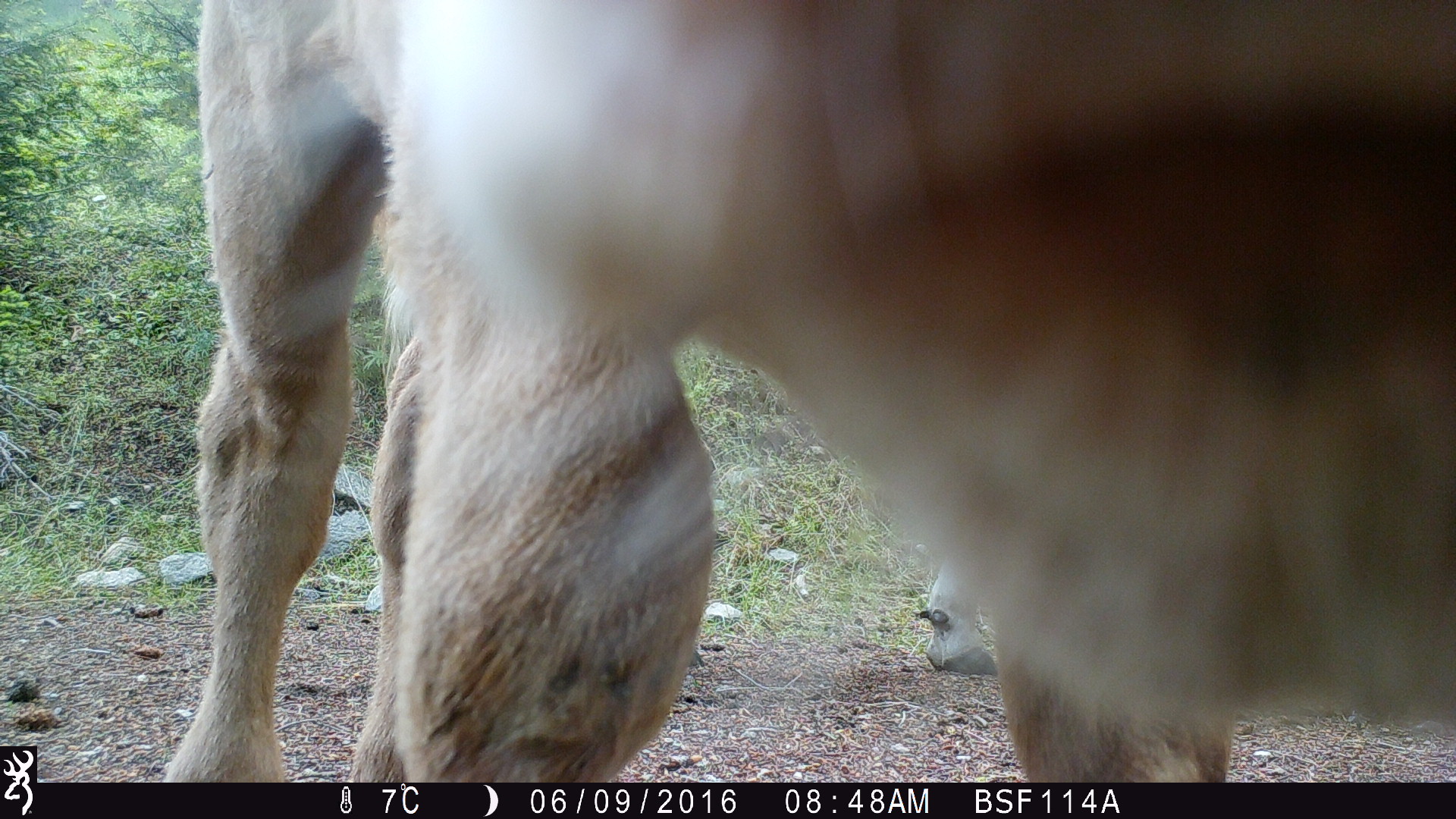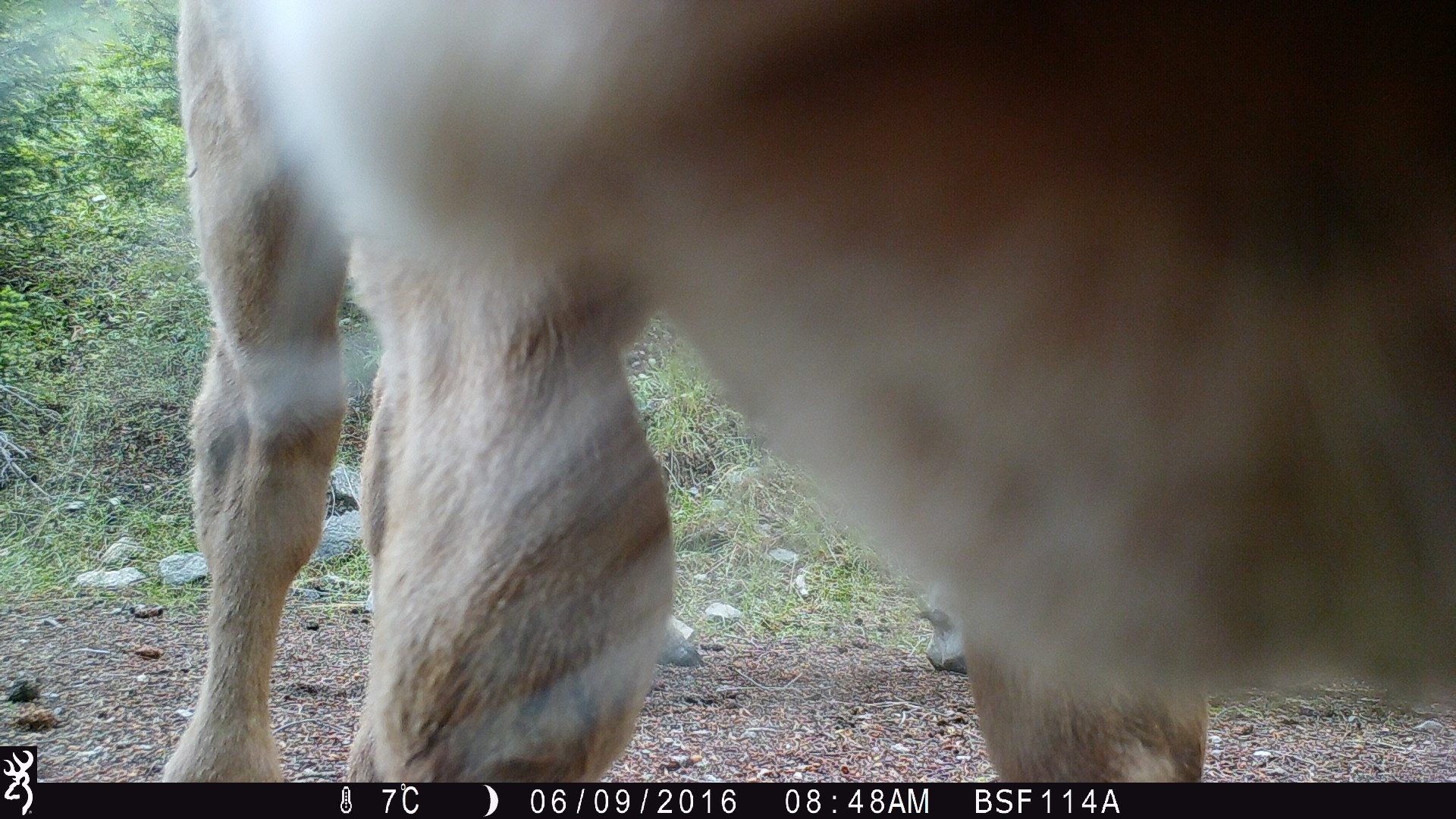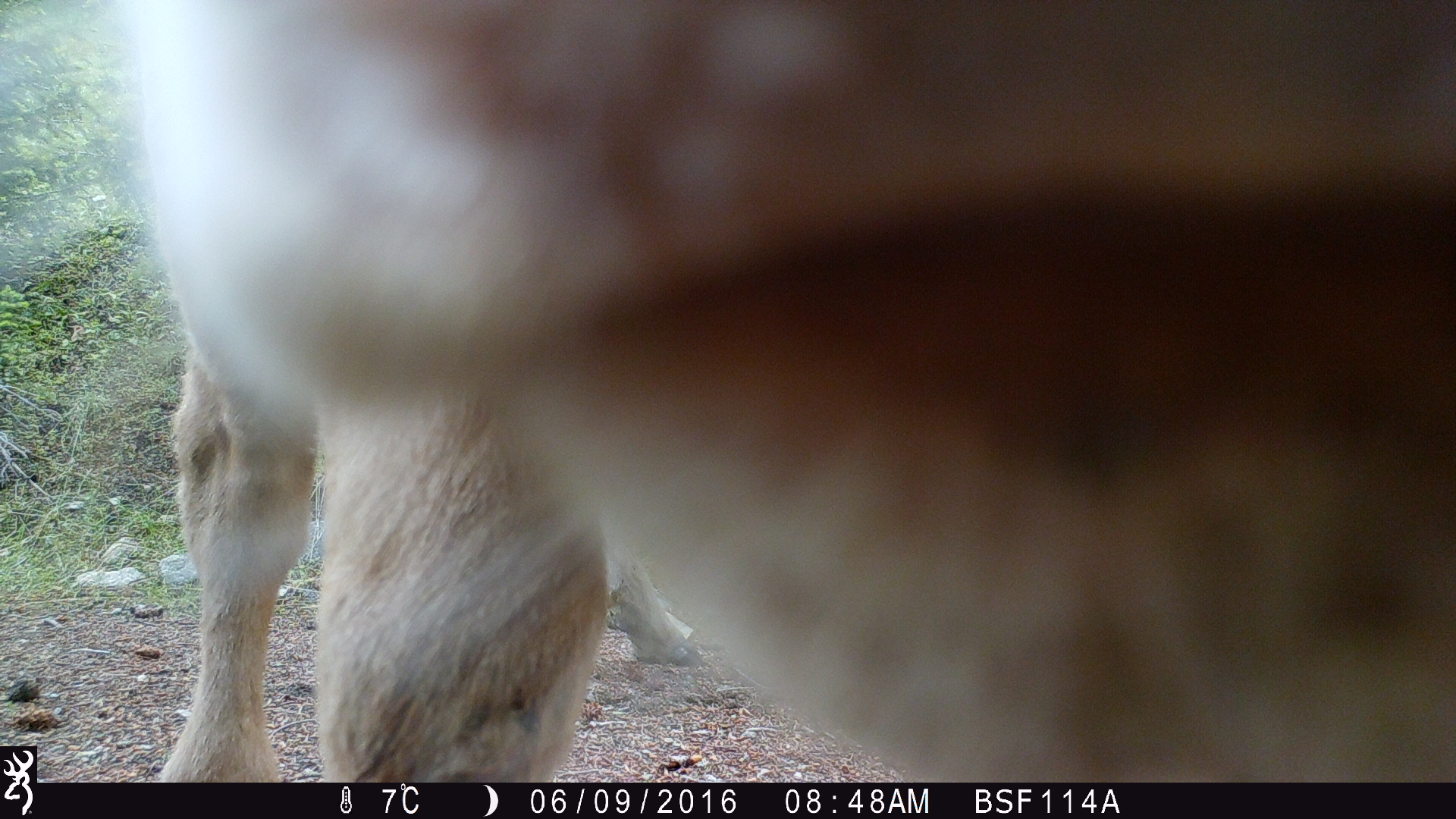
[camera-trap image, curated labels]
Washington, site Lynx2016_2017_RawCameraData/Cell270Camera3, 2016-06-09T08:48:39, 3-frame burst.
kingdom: Animalia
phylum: Chordata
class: Mammalia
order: Artiodactyla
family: Bovidae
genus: Bos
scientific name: Bos taurus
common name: domestic cattle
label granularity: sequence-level